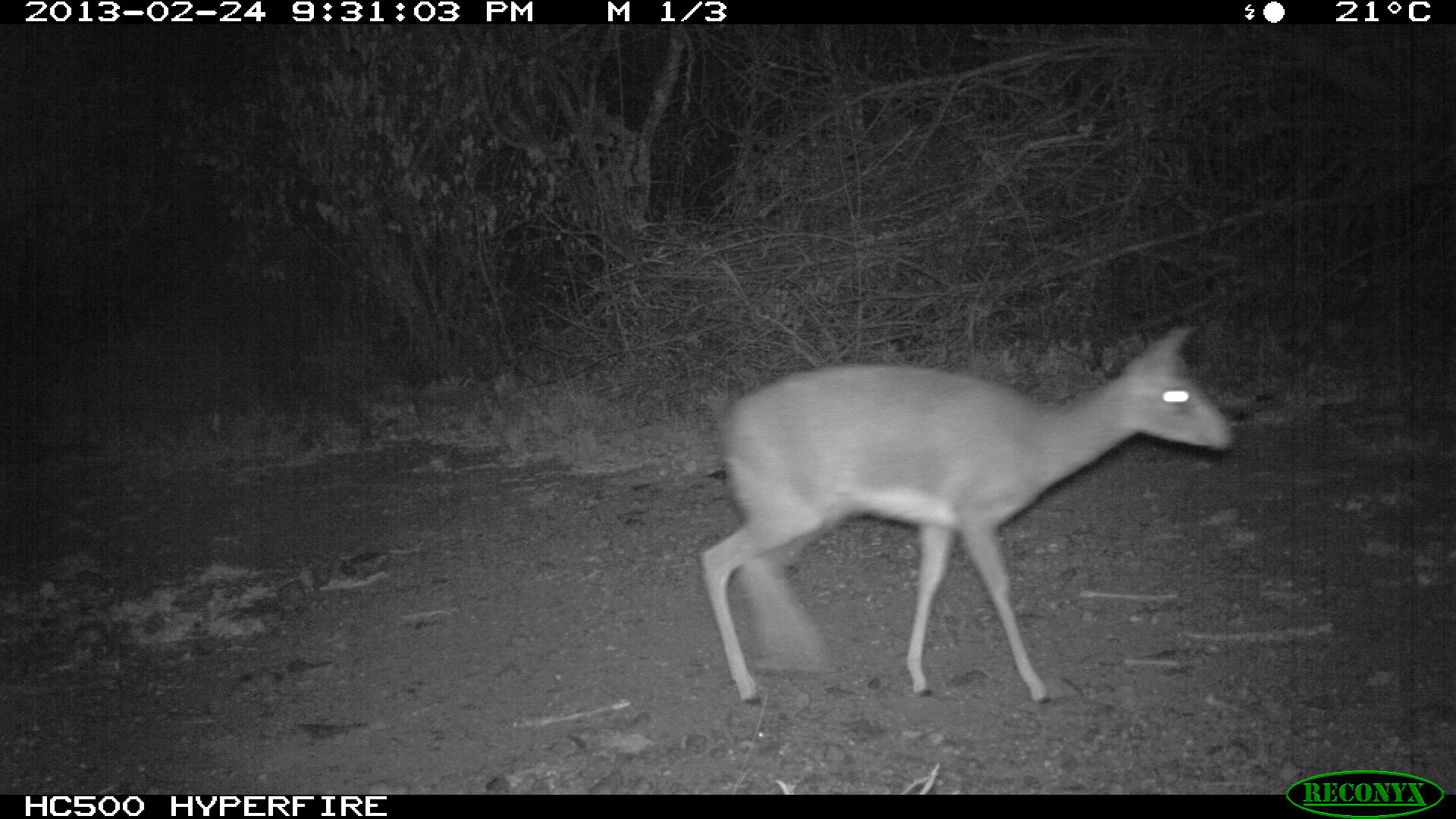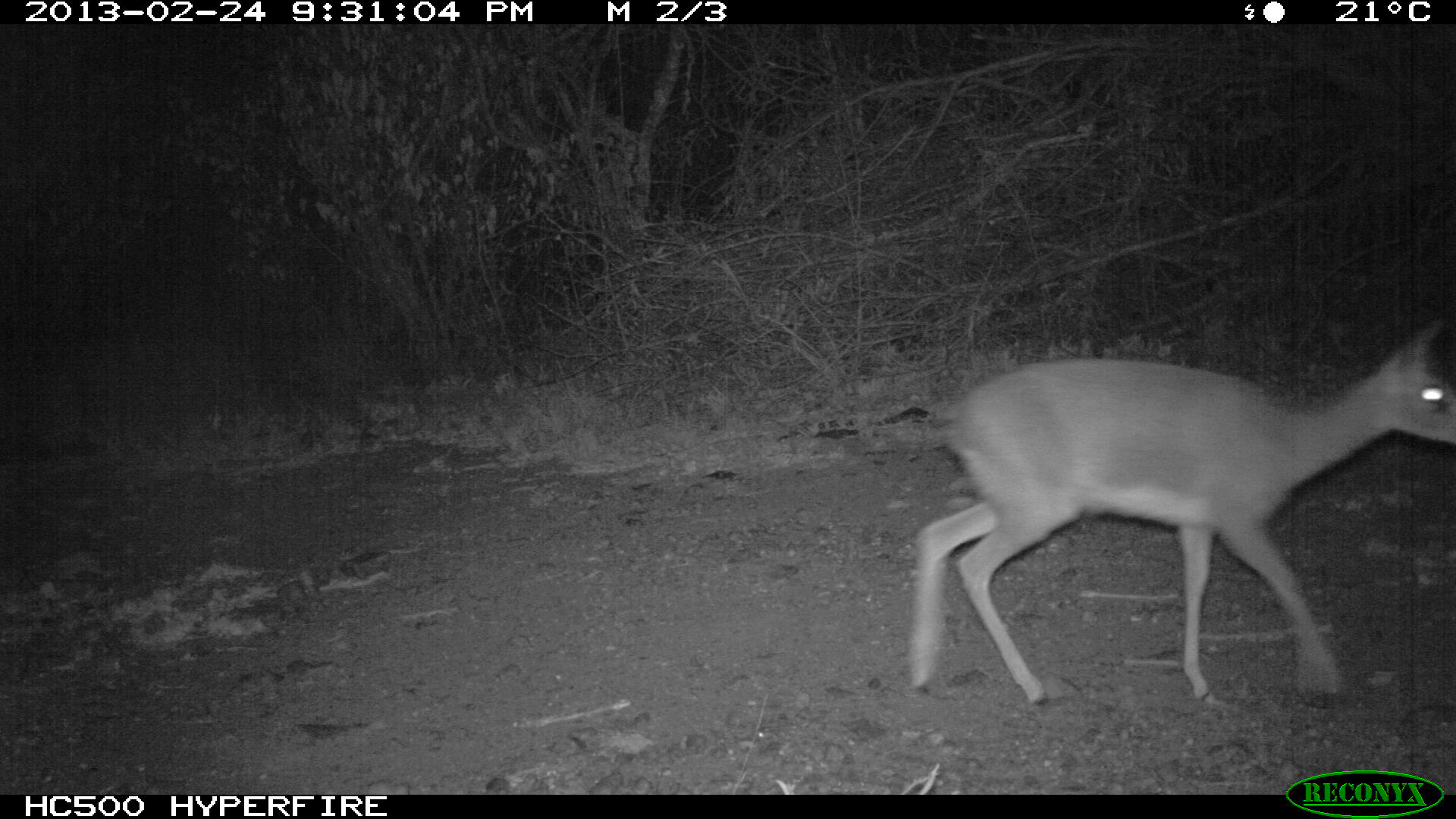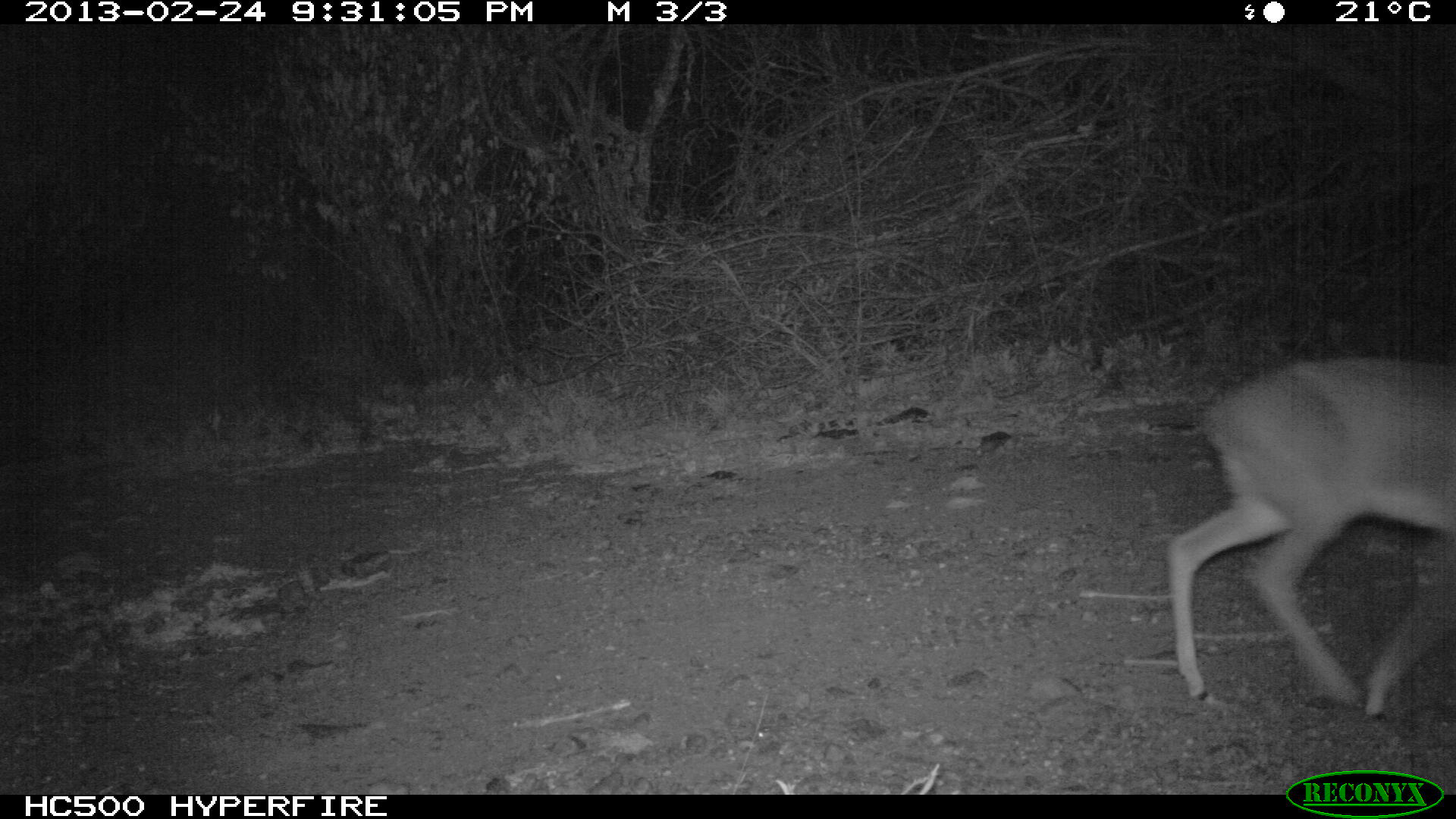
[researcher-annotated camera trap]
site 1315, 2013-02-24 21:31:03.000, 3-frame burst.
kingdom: Animalia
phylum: Chordata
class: Mammalia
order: Artiodactyla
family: Bovidae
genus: Madoqua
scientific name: Madoqua guentheri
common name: günther's dik-dik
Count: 1.